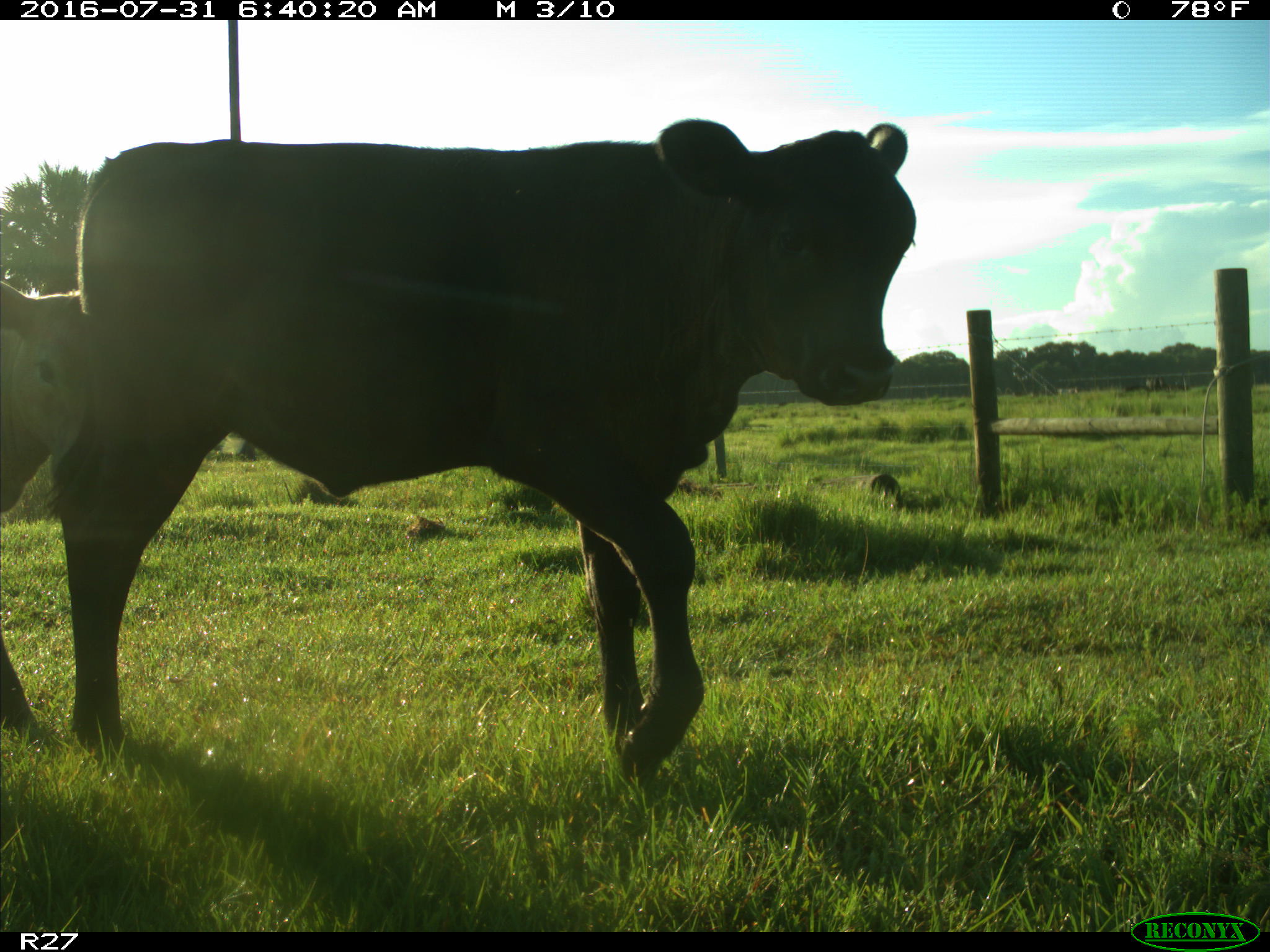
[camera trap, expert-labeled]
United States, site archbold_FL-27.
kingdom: Animalia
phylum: Chordata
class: Mammalia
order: Artiodactyla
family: Bovidae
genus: Bos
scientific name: Bos taurus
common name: domestic cow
Bos taurus (domestic cow).